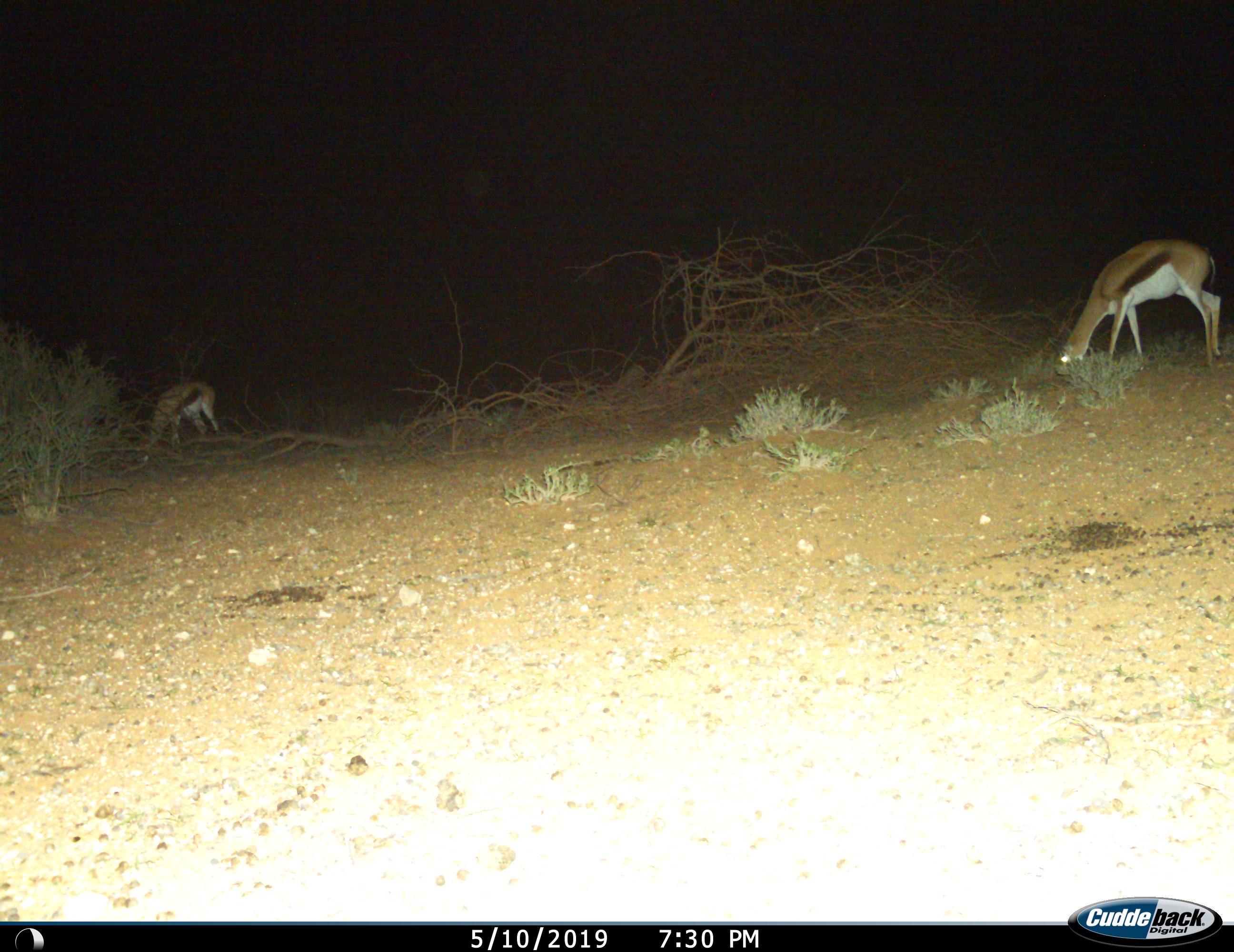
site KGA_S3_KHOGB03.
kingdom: Animalia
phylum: Chordata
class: Mammalia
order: Artiodactyla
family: Bovidae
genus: Antidorcas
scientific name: Antidorcas marsupialis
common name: springbok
Springbok (Antidorcas marsupialis), count 2. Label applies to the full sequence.